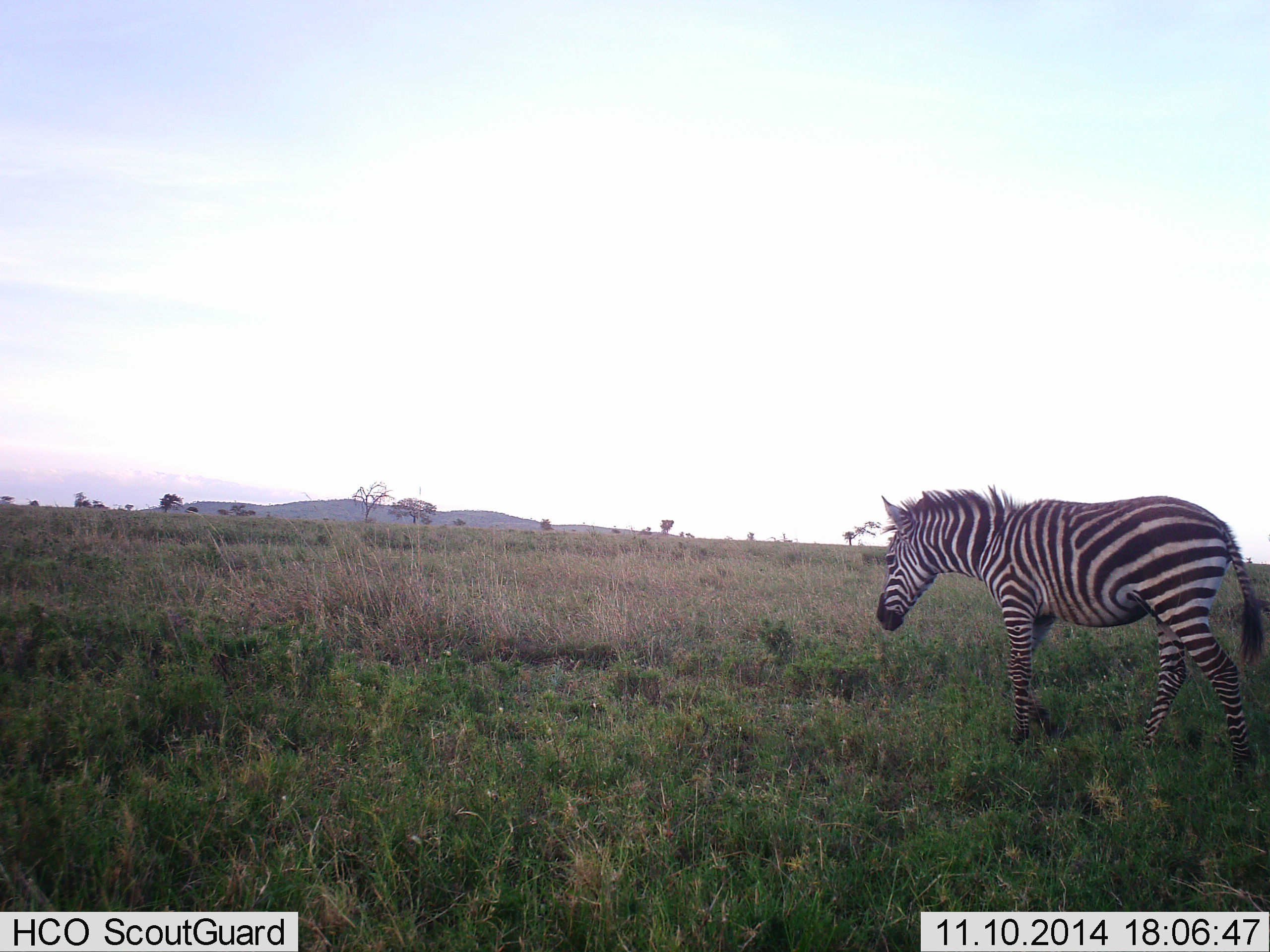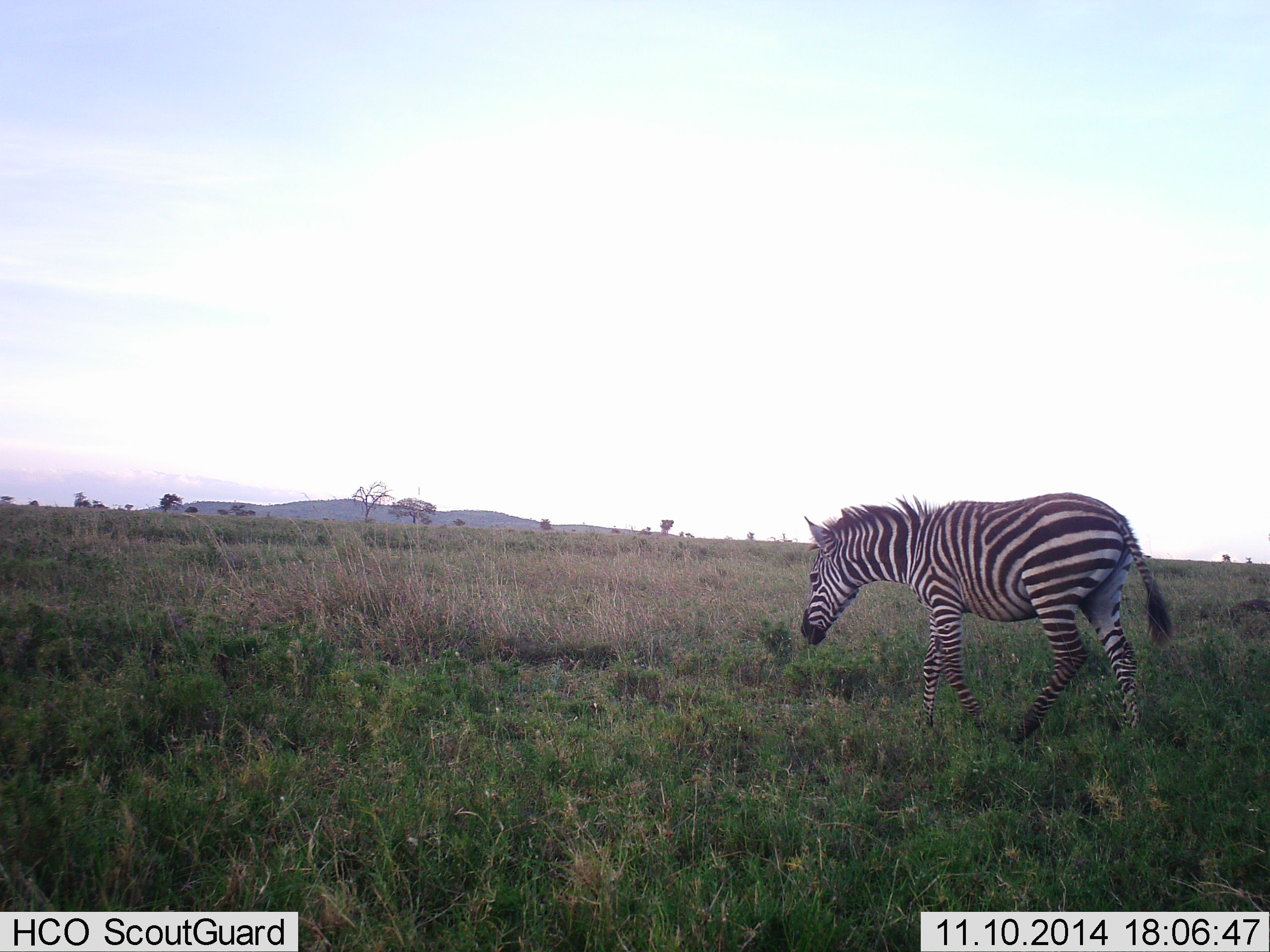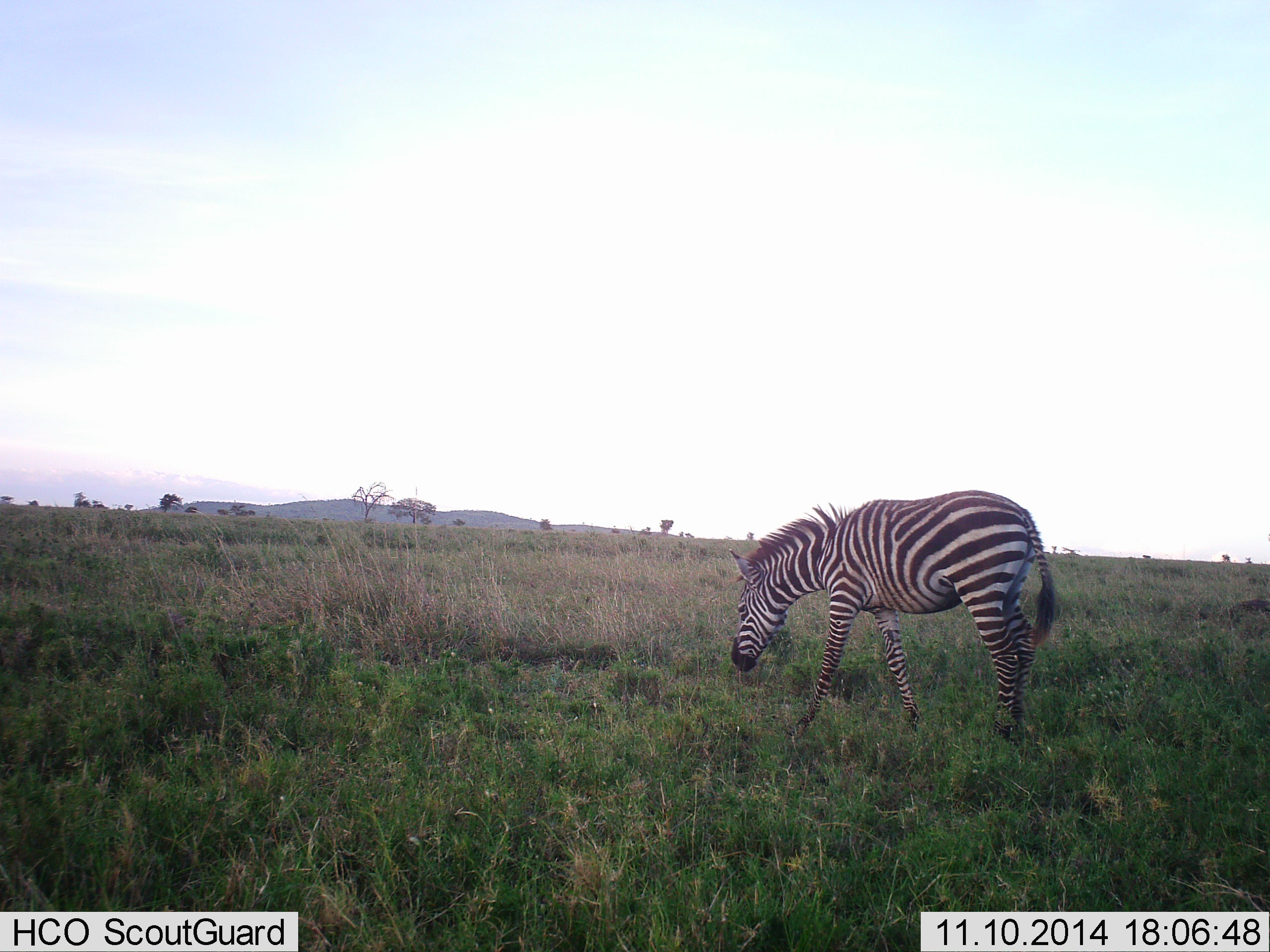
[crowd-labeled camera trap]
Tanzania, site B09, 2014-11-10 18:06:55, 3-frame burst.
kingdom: Animalia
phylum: Chordata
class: Mammalia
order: Perissodactyla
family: Equidae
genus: Equus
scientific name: Equus quagga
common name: plains zebra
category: zebra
Zebra (plains zebra) (Equus quagga), count 1. Behavior (volunteer vote fractions): standing 0%, resting 0%, moving 100%, interacting 0%. Young present (vote fraction): 0%. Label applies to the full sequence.